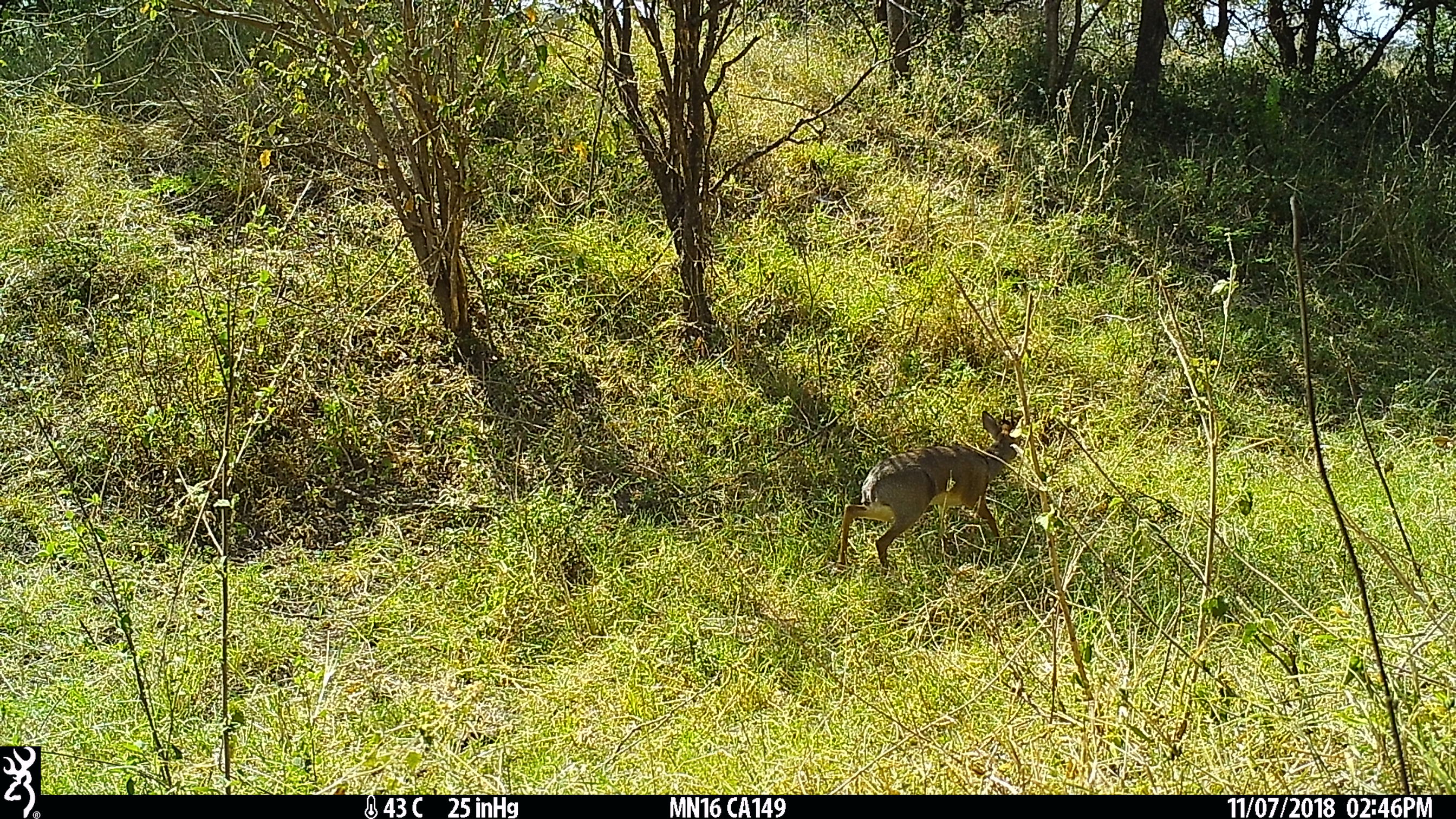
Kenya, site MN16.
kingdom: Animalia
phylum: Chordata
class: Mammalia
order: Artiodactyla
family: Bovidae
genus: Madoqua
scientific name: Madoqua kirkii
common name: kirk's dik-dik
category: dikdik